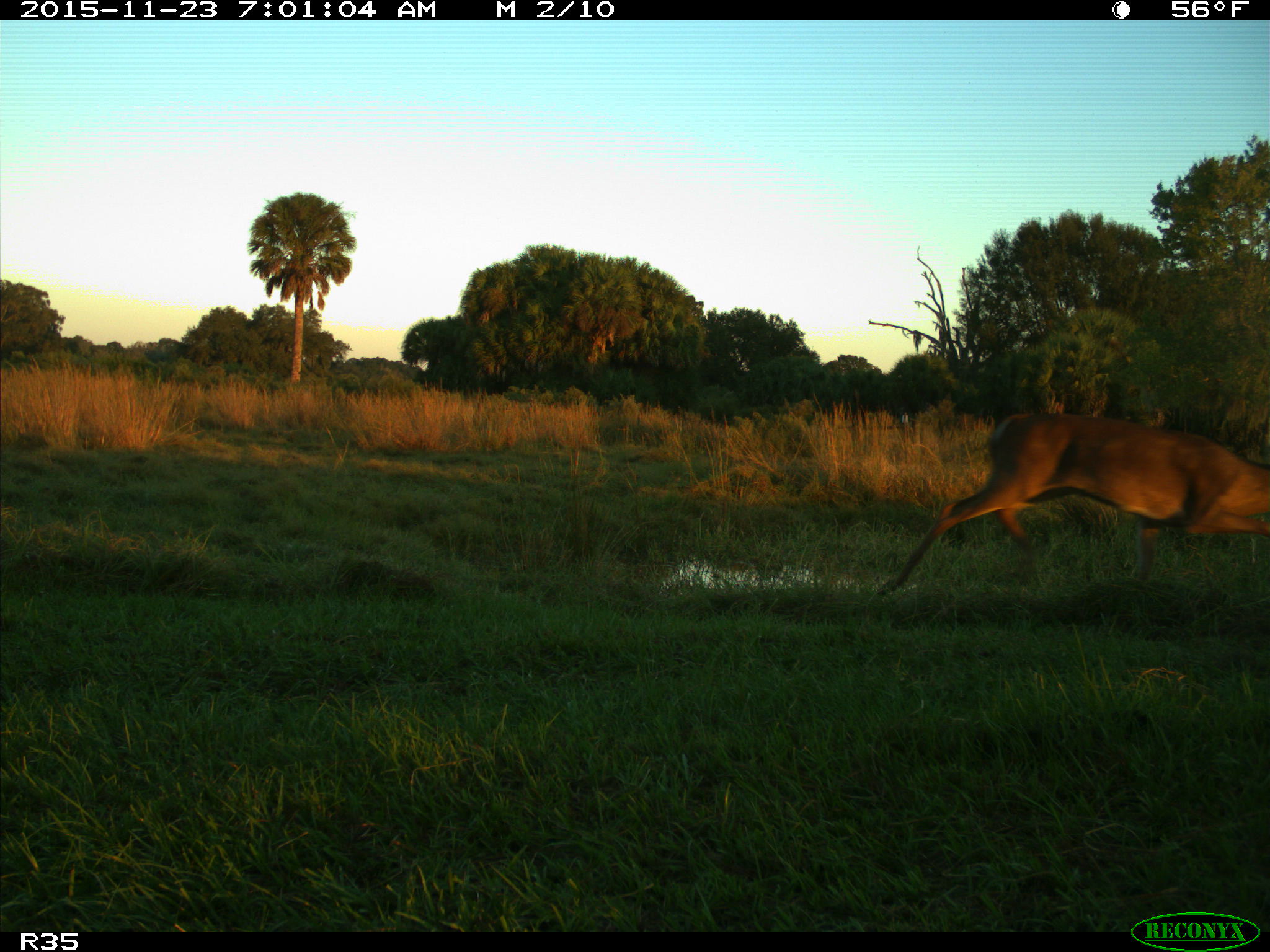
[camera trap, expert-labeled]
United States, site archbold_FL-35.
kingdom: Animalia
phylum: Chordata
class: Mammalia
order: Artiodactyla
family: Cervidae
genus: Odocoileus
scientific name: Odocoileus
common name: deer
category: unidentified deer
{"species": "unidentified deer (deer) (Odocoileus)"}